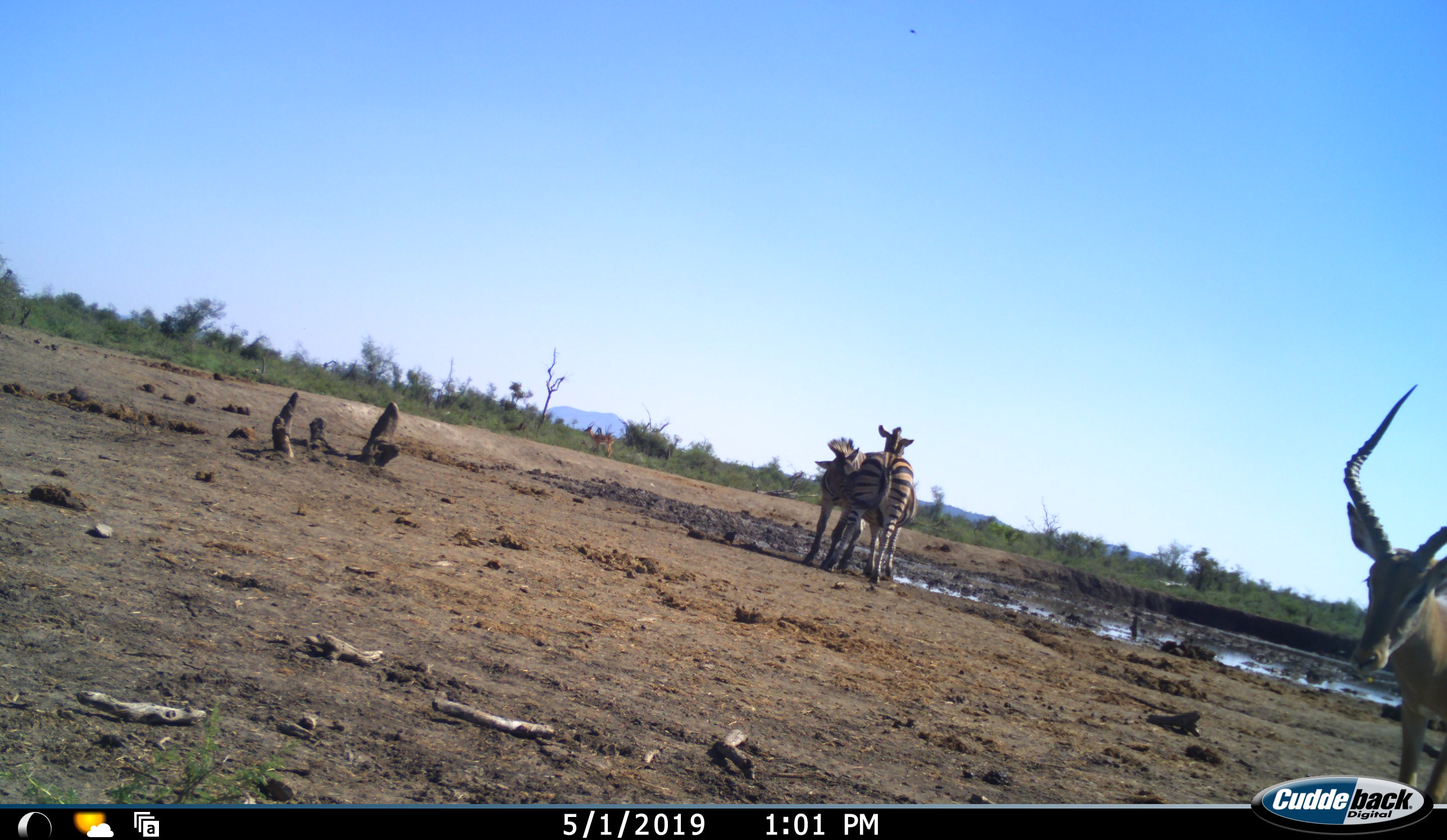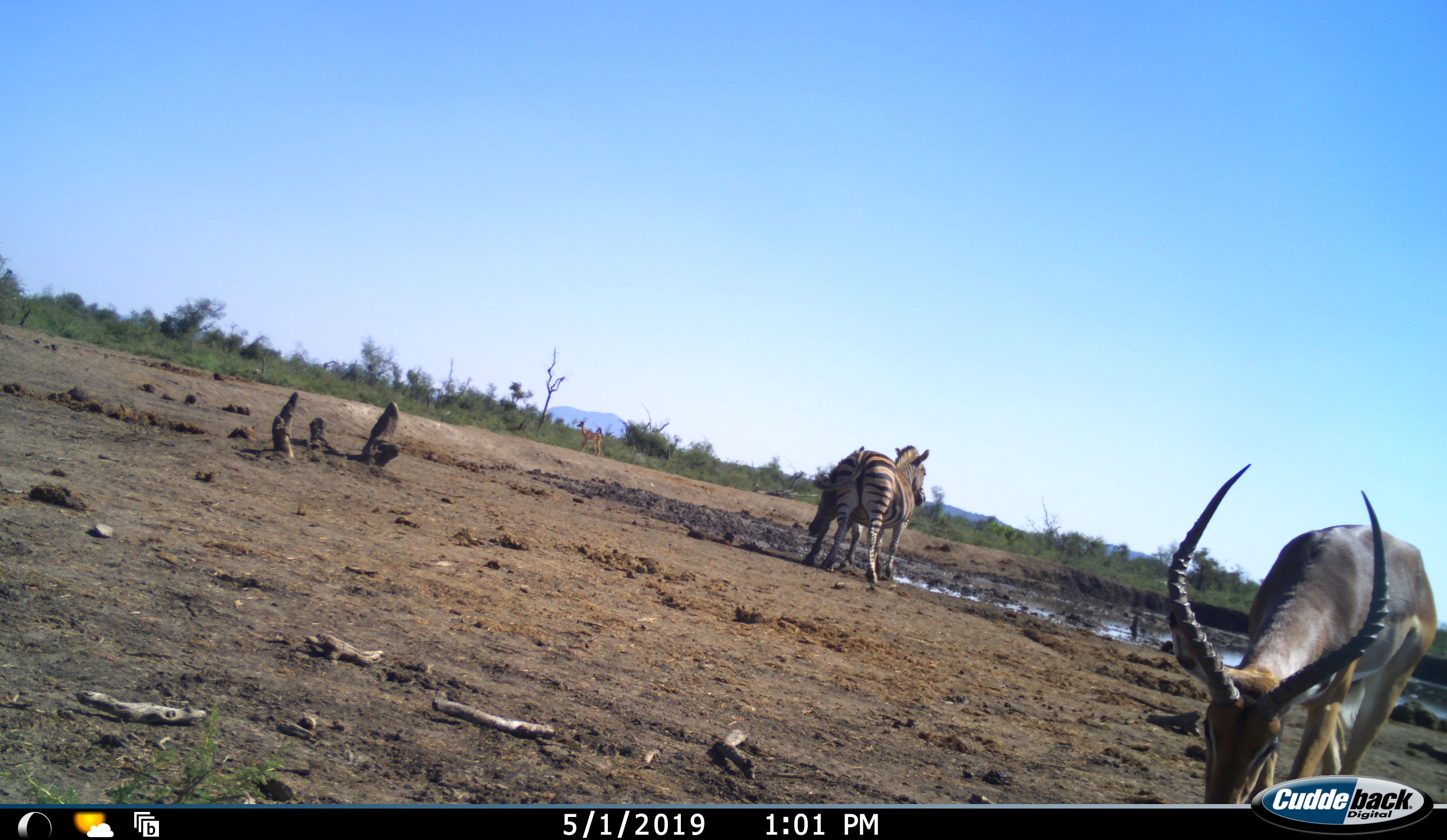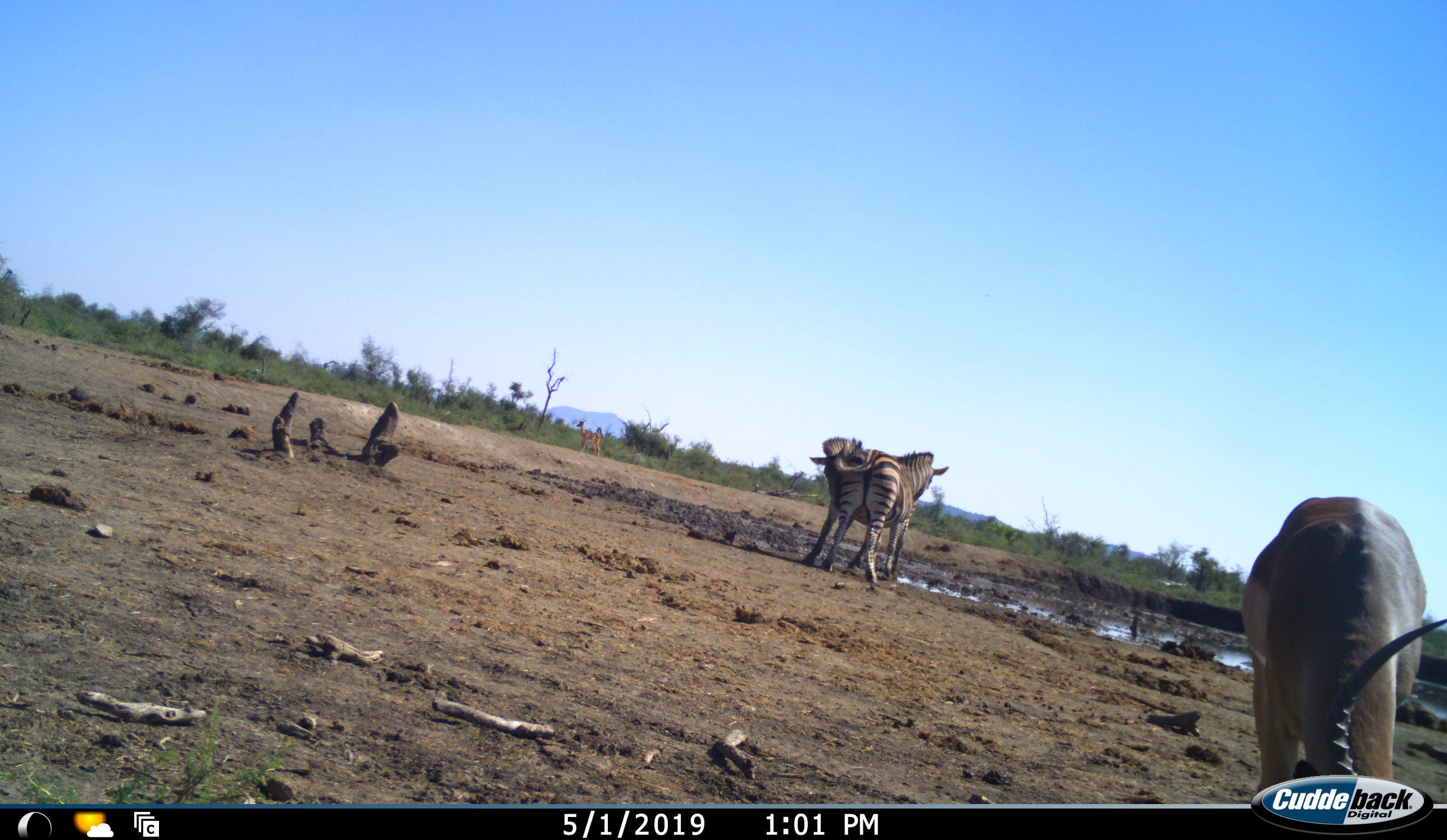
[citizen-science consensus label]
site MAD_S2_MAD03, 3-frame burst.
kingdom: Animalia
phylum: Chordata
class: Mammalia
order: Perissodactyla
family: Equidae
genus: Equus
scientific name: Equus quagga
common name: plains zebra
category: zebraplains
Zebraplains (plains zebra) (Equus quagga), count 2. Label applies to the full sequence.